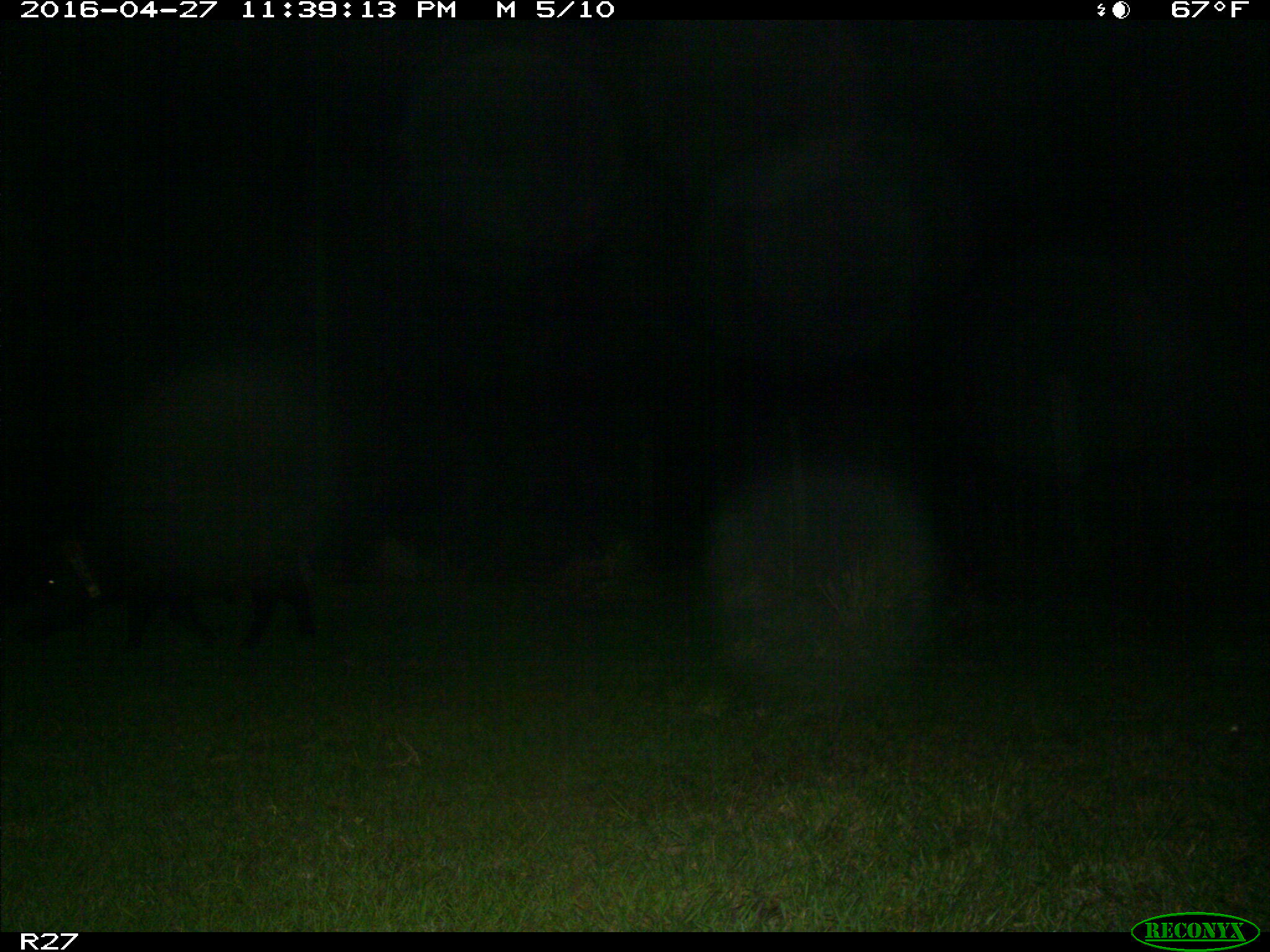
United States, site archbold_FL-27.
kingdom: Animalia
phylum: Chordata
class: Mammalia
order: Artiodactyla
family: Suidae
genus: Sus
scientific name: Sus scrofa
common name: wild boar